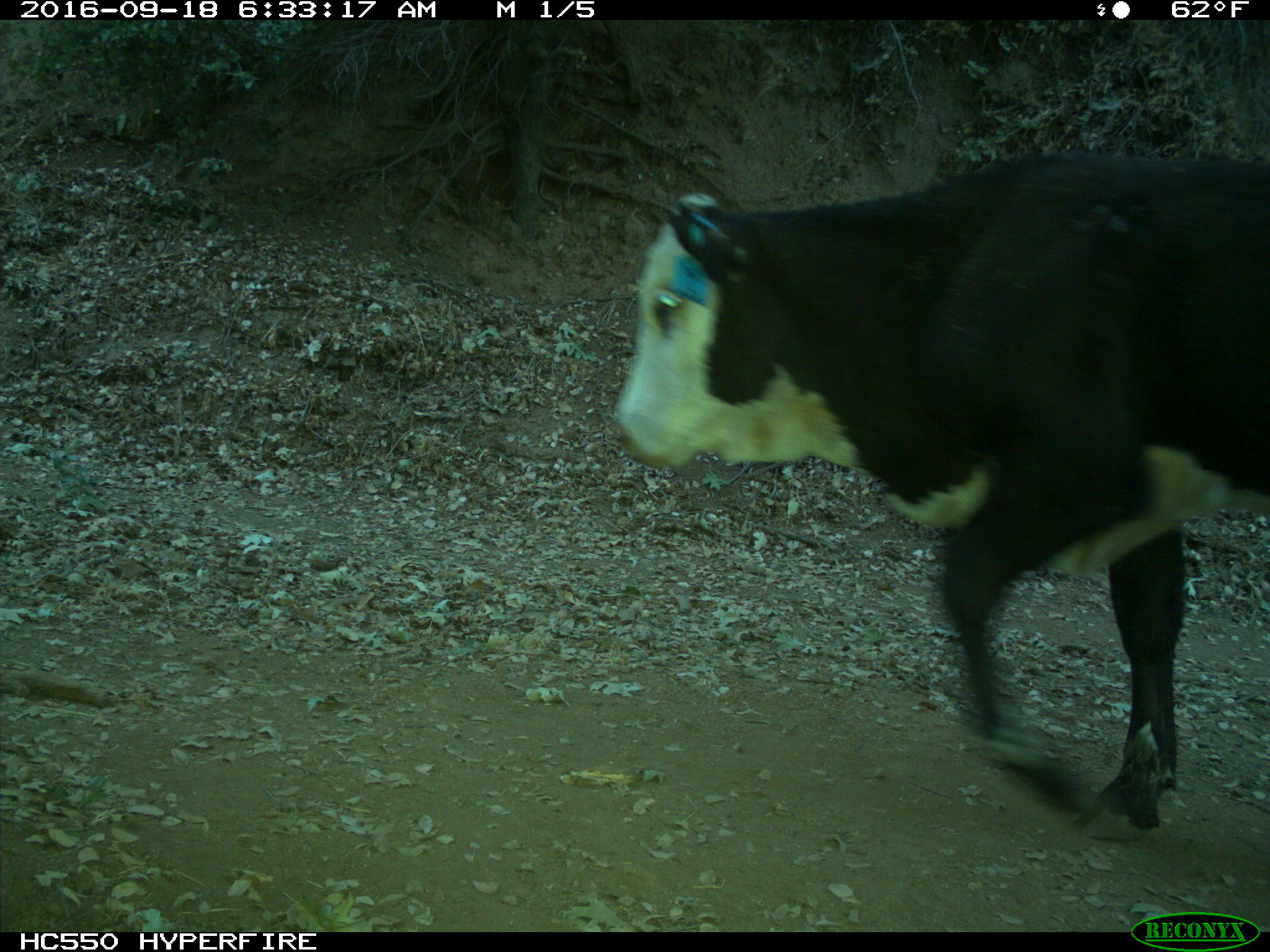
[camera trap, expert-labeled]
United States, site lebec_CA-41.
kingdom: Animalia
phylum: Chordata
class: Mammalia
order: Artiodactyla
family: Bovidae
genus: Bos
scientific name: Bos taurus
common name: domestic cow